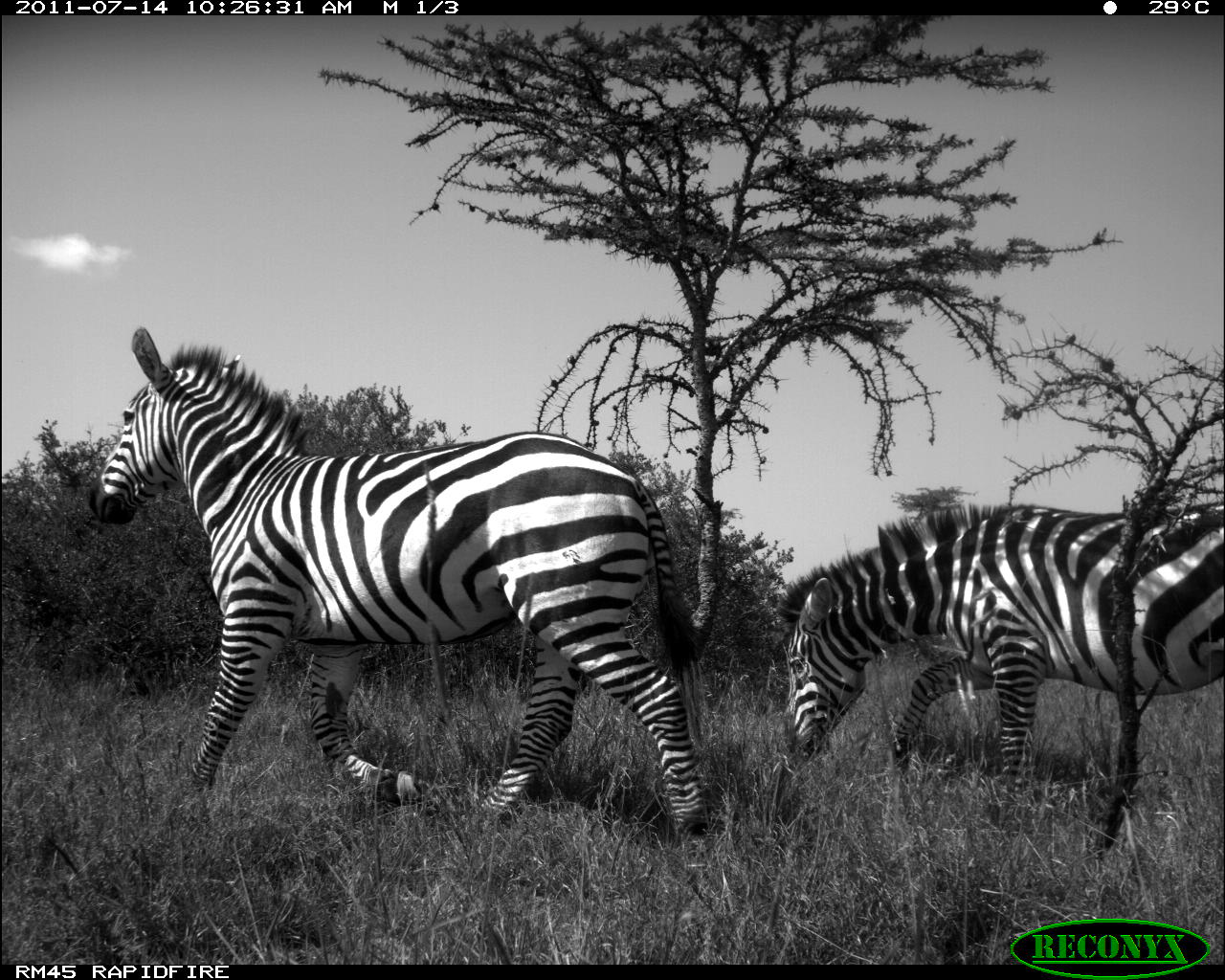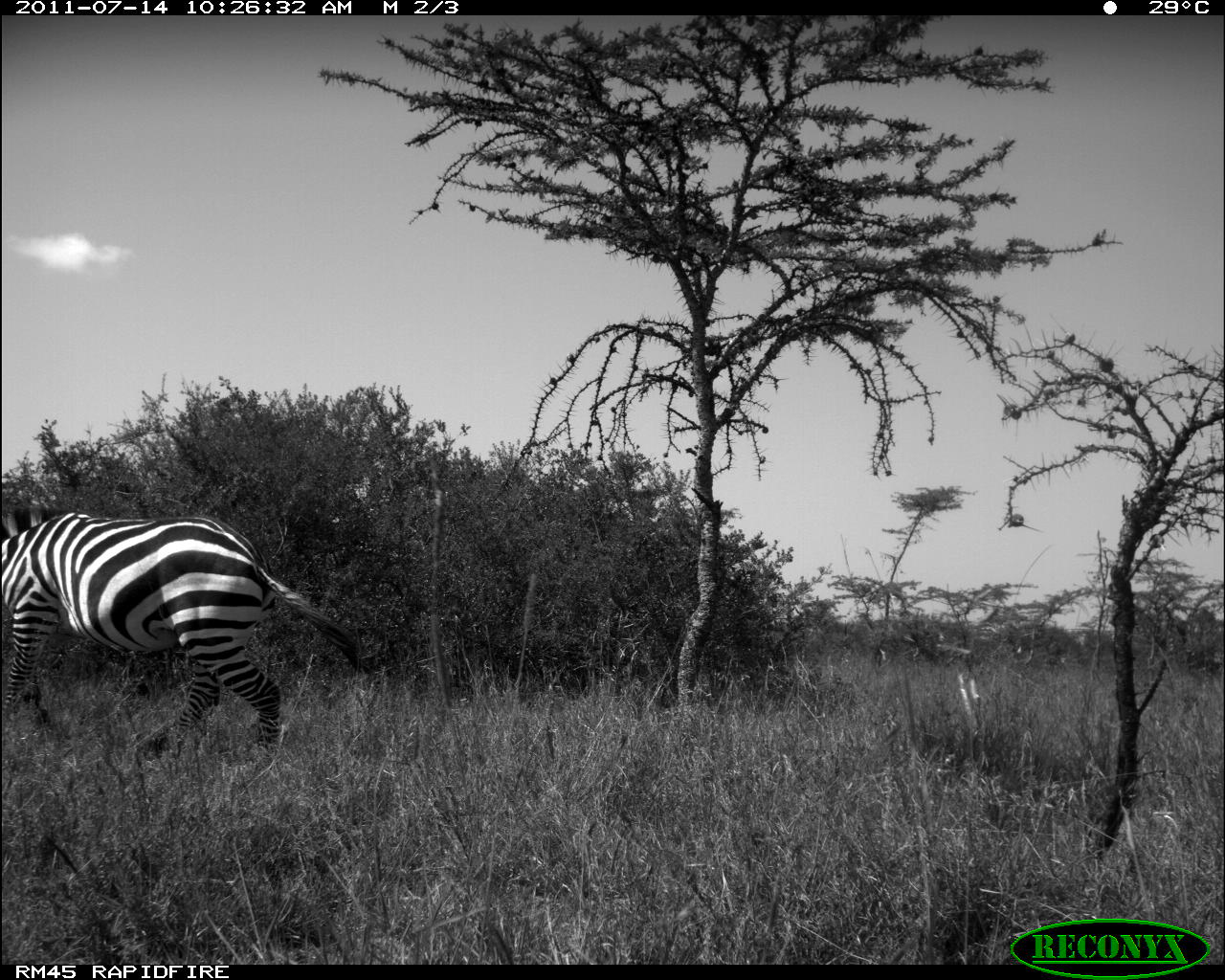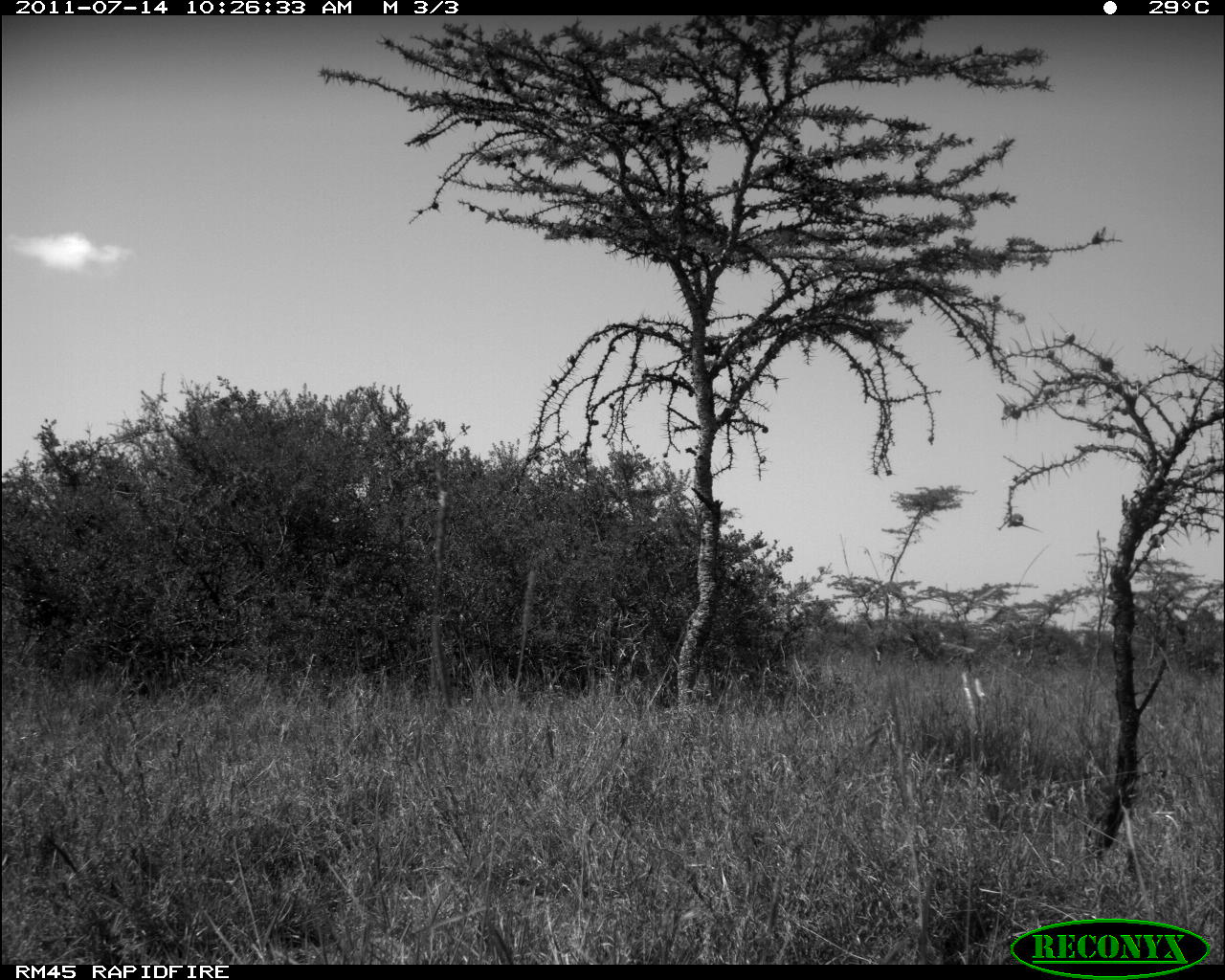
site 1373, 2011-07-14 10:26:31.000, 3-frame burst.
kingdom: Animalia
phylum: Chordata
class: Mammalia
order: Perissodactyla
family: Equidae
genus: Equus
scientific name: Equus quagga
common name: plains zebra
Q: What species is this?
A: Equus quagga (plains zebra).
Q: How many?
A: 2.